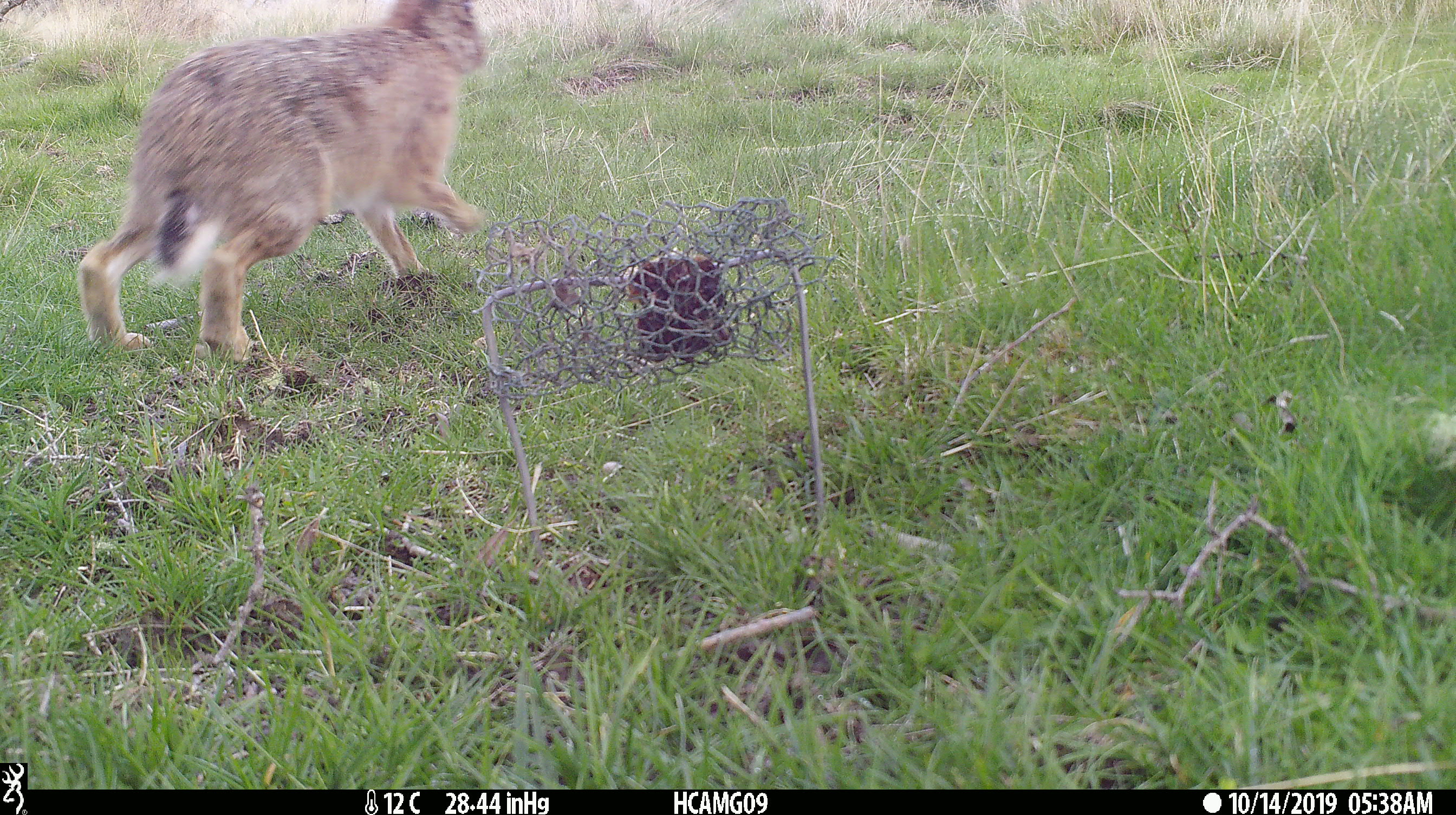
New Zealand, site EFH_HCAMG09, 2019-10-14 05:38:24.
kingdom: Animalia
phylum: Chordata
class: Mammalia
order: Lagomorpha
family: Leporidae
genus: Lepus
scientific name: Lepus europaeus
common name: brown hare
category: hare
Hare (brown hare) (Lepus europaeus).